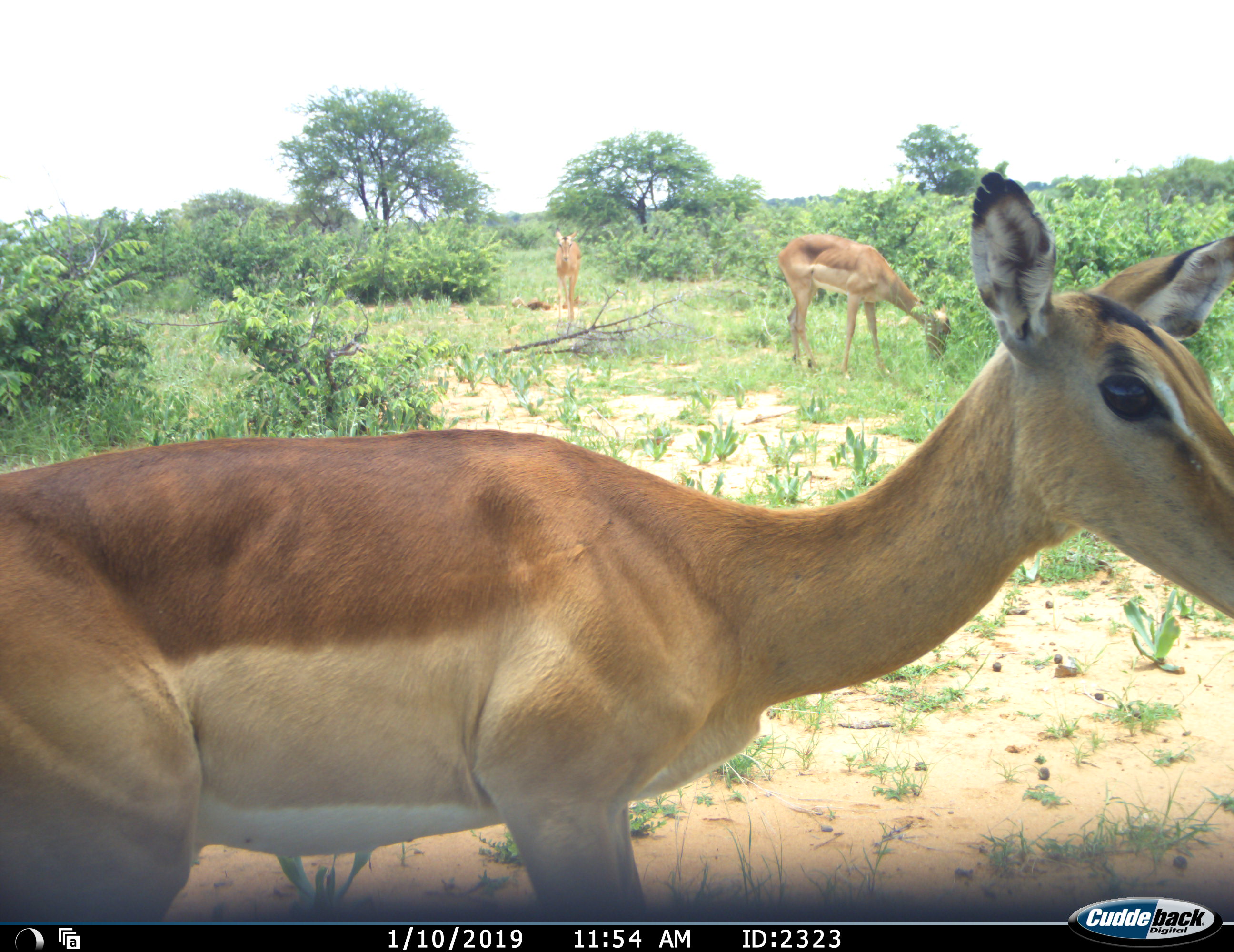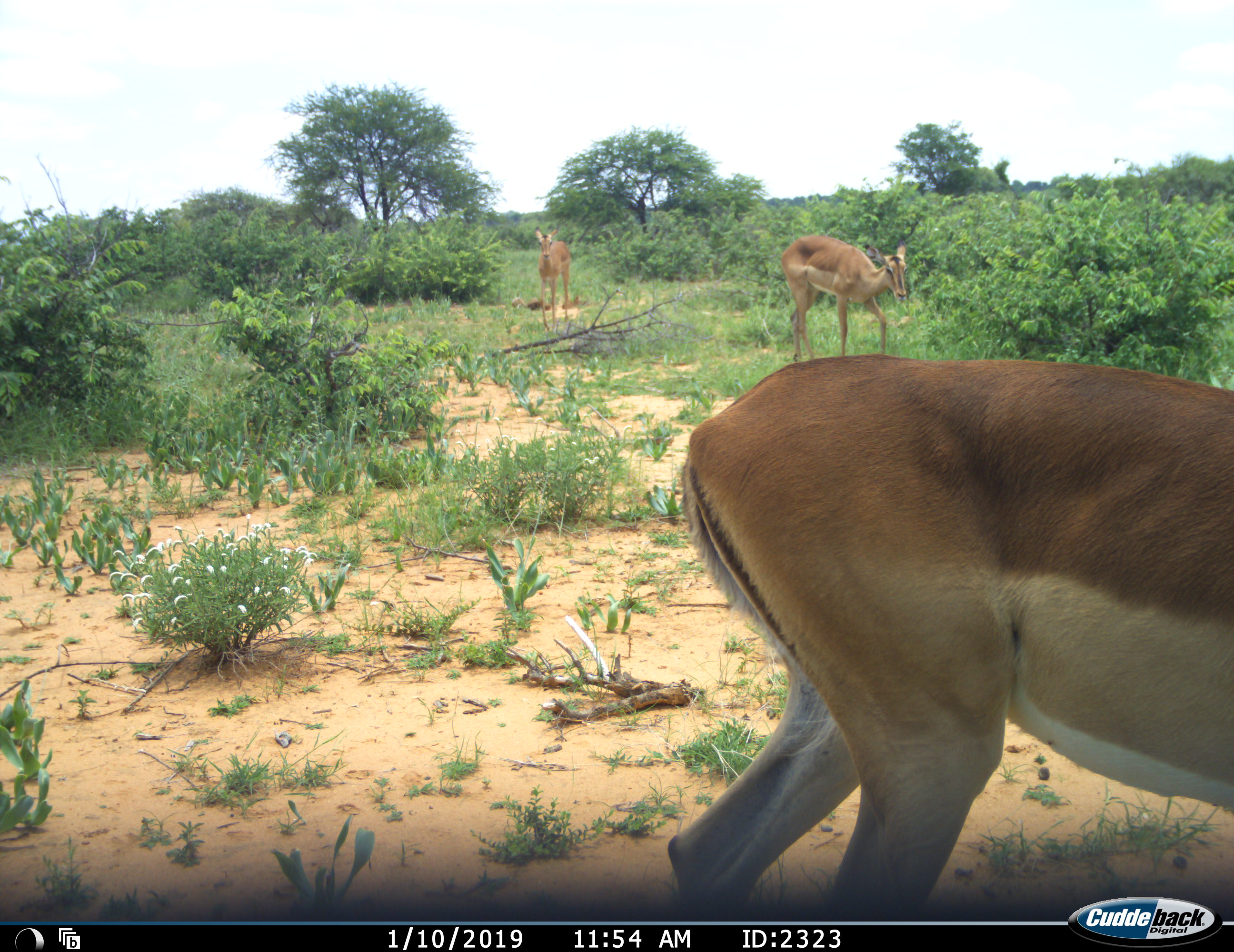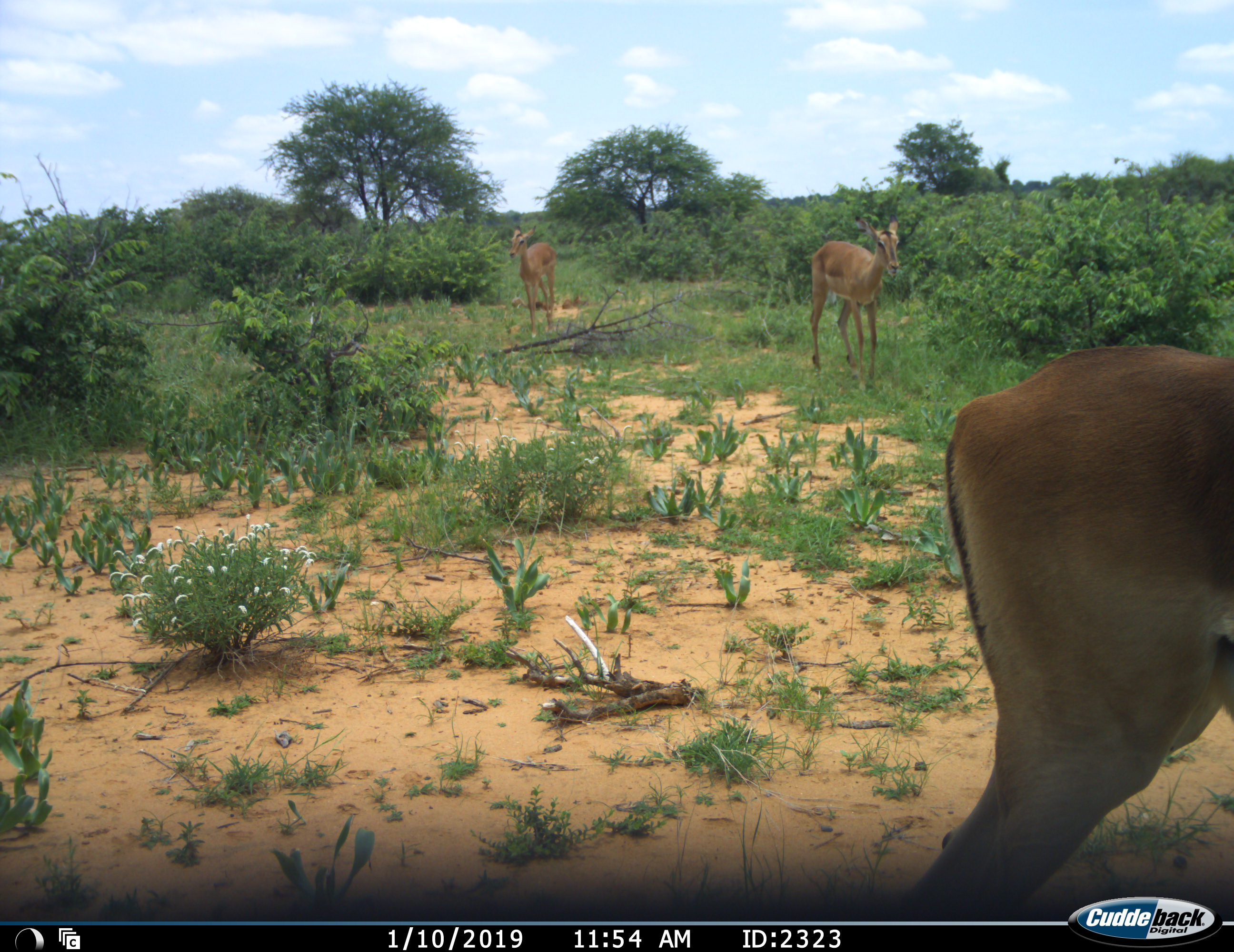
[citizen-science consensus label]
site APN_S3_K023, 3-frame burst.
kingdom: Animalia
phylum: Chordata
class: Mammalia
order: Artiodactyla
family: Bovidae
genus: Aepyceros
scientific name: Aepyceros melampus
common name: impala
Impala (Aepyceros melampus), count 3. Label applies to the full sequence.